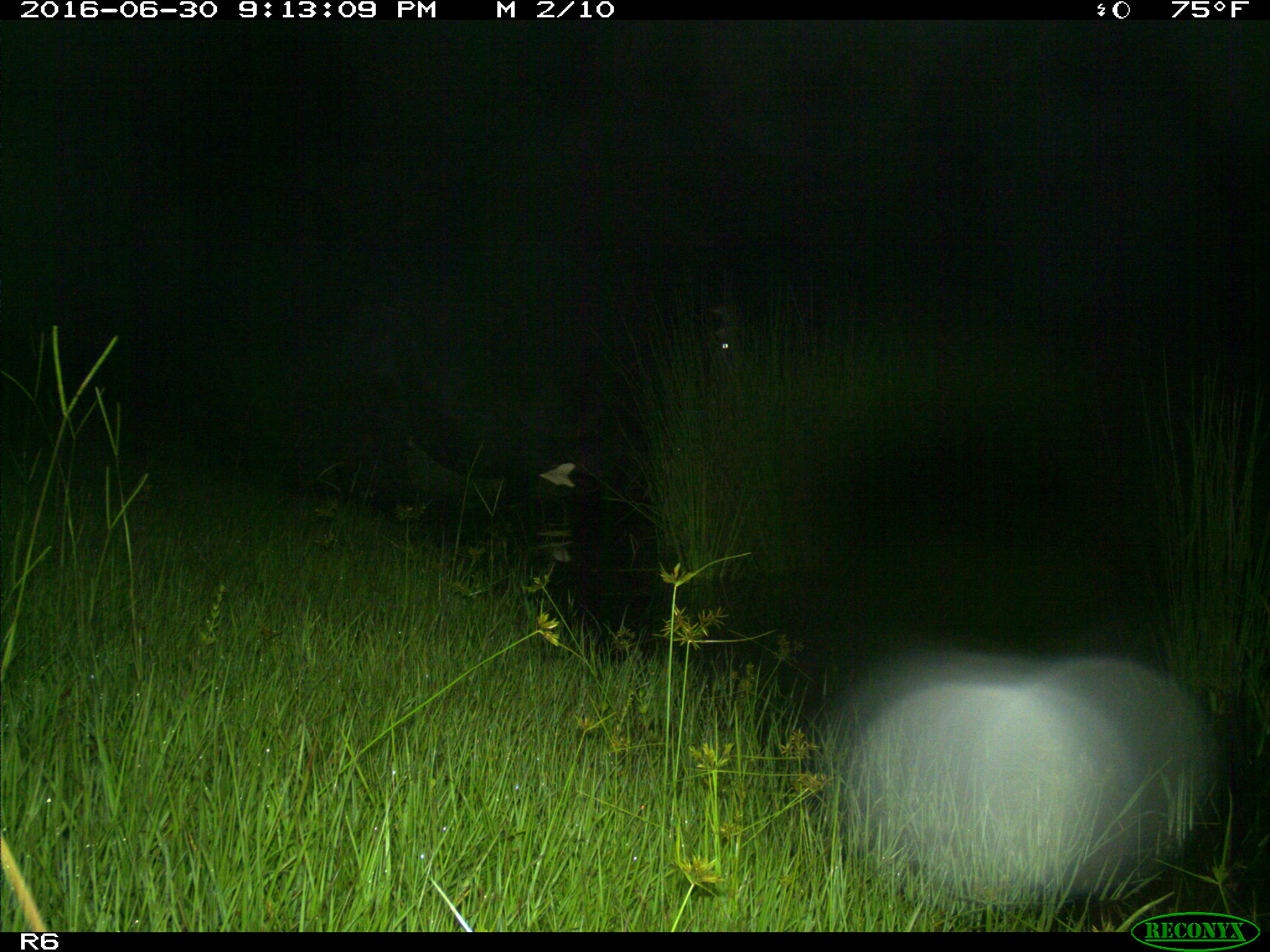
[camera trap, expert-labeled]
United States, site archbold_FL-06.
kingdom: Animalia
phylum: Chordata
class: Mammalia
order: Artiodactyla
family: Bovidae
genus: Bos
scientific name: Bos taurus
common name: domestic cow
Bos taurus (domestic cow).